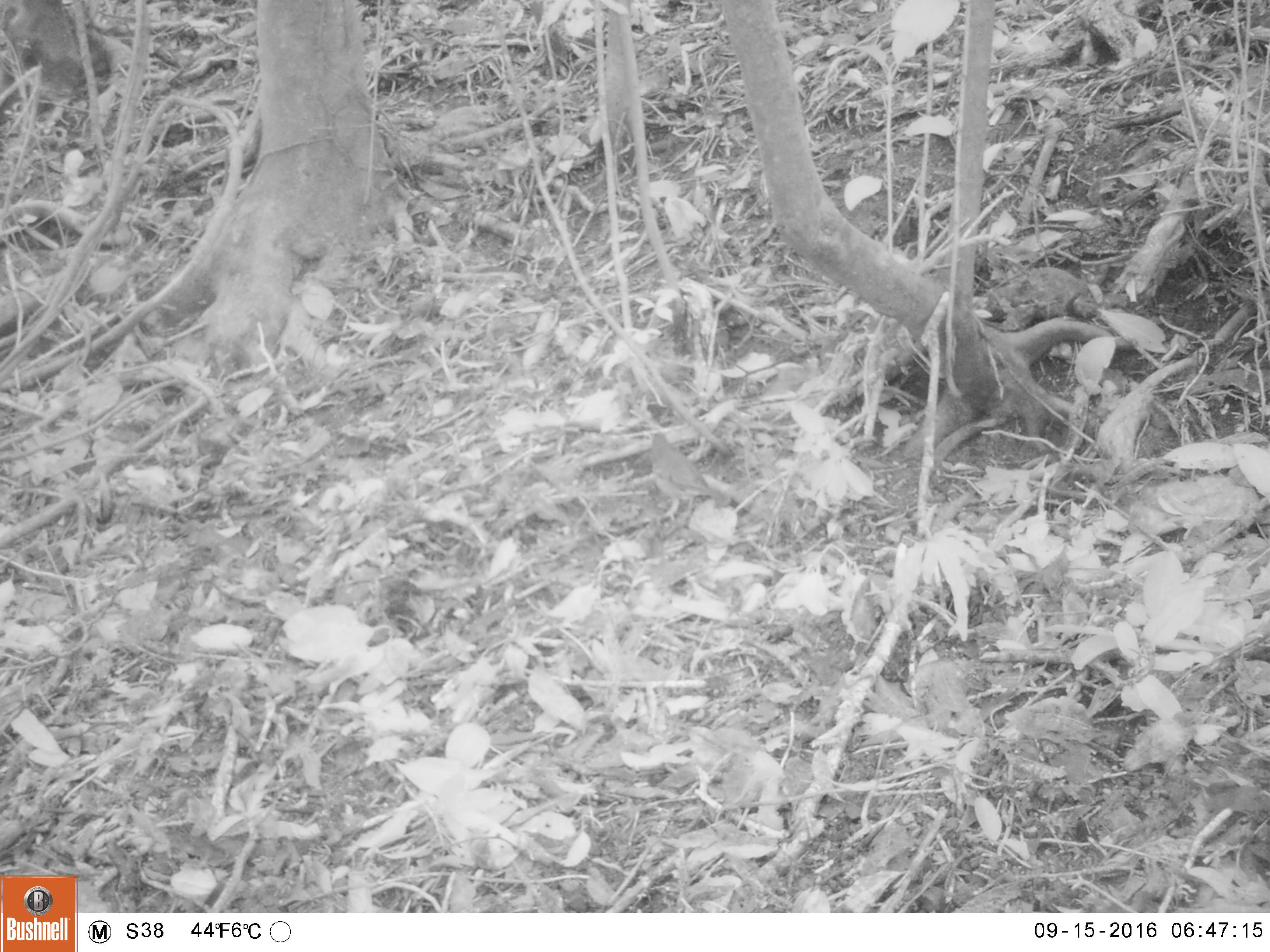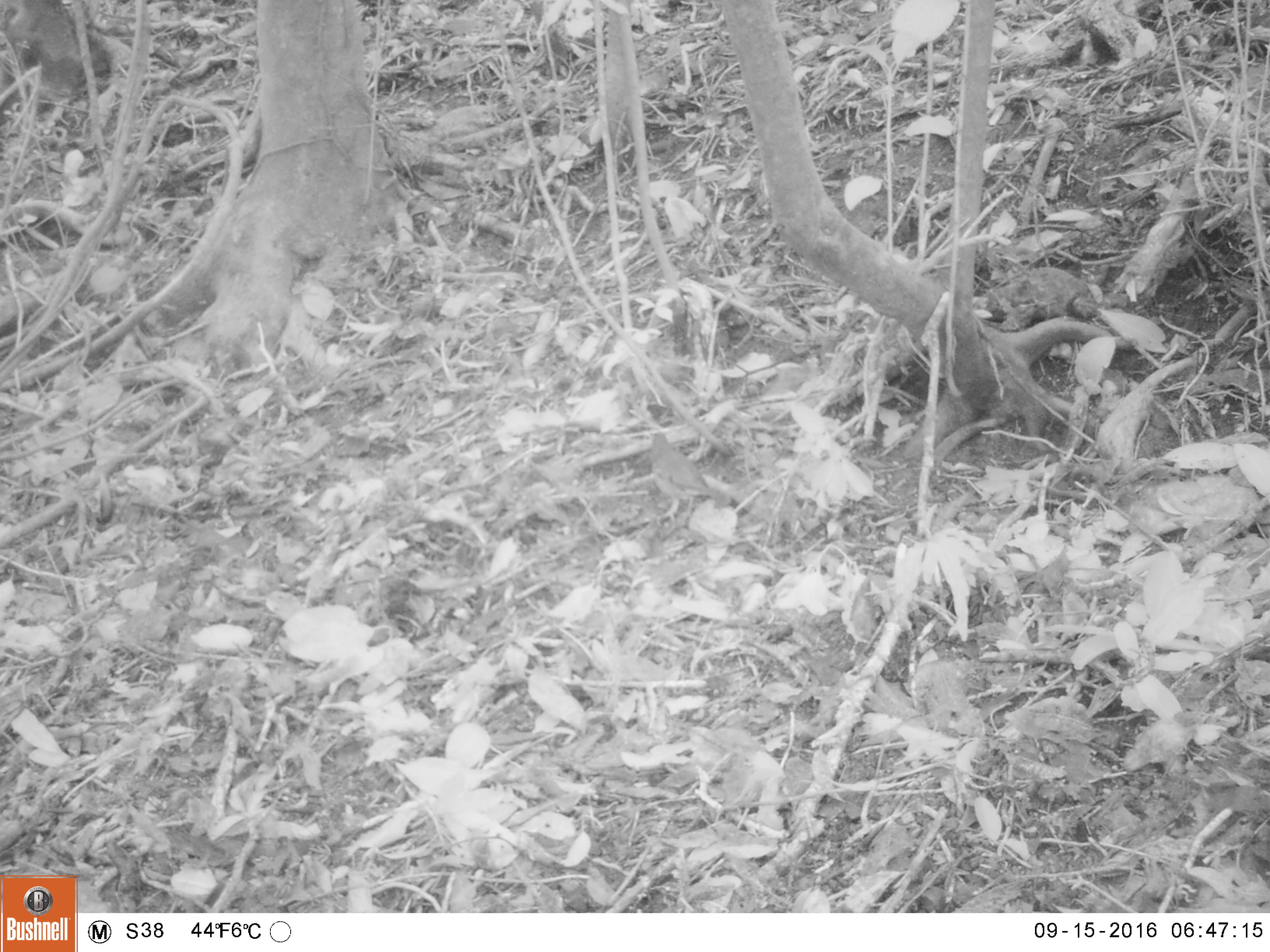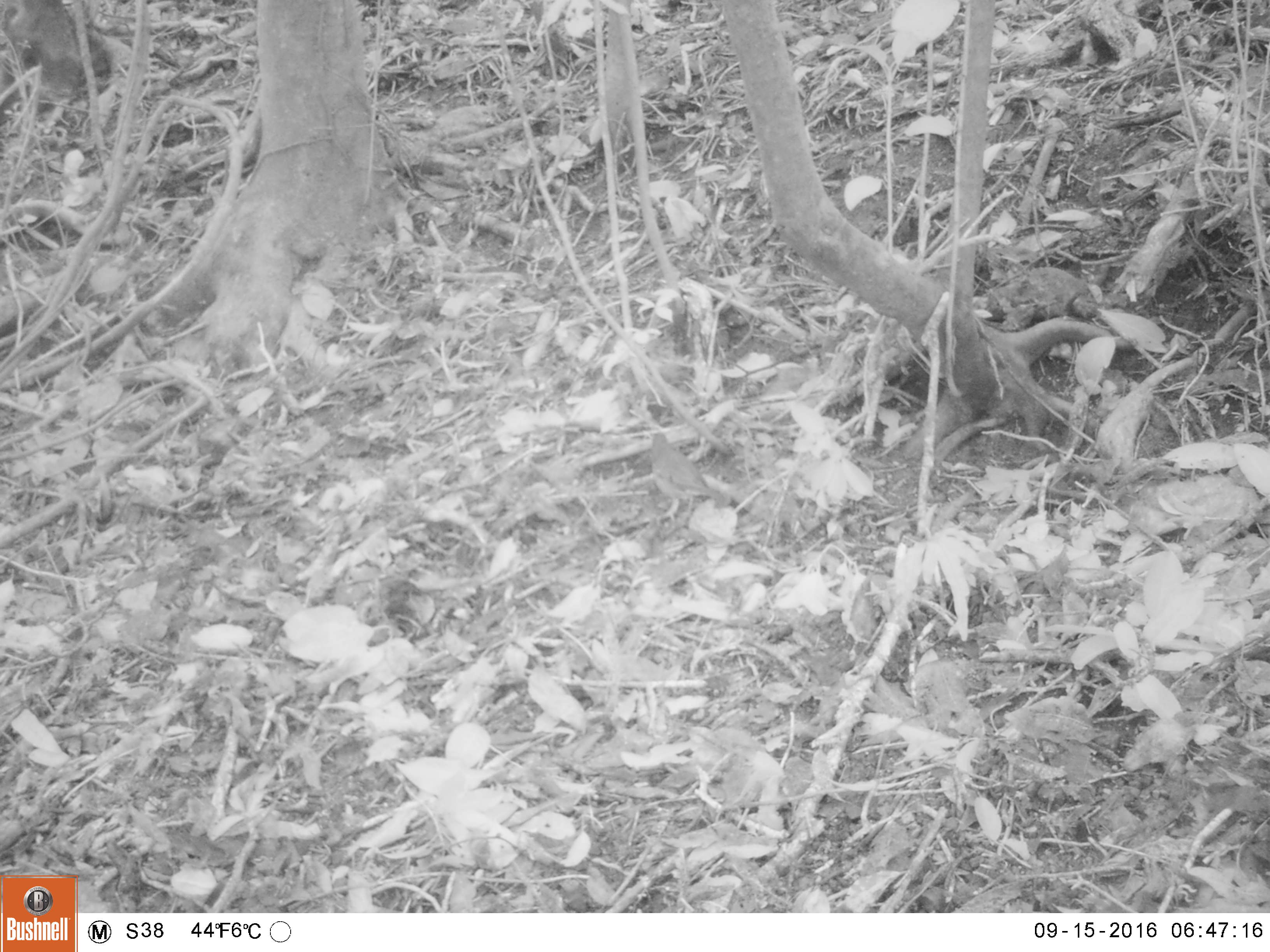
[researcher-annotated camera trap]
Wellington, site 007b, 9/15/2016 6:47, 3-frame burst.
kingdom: Animalia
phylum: Chordata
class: Aves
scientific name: Aves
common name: bird